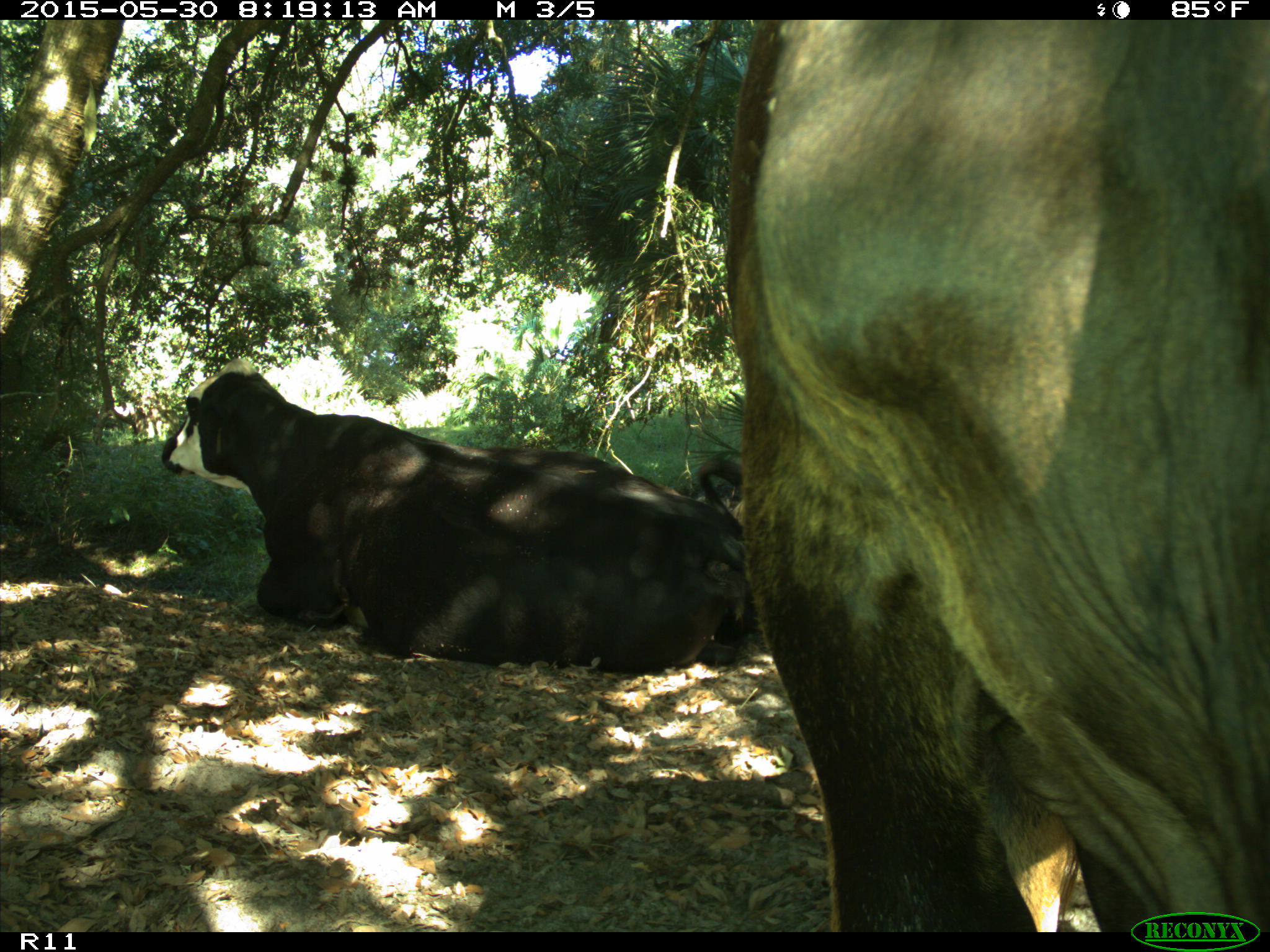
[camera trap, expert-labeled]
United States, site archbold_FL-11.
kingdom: Animalia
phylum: Chordata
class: Mammalia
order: Artiodactyla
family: Bovidae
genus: Bos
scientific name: Bos taurus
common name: domestic cow